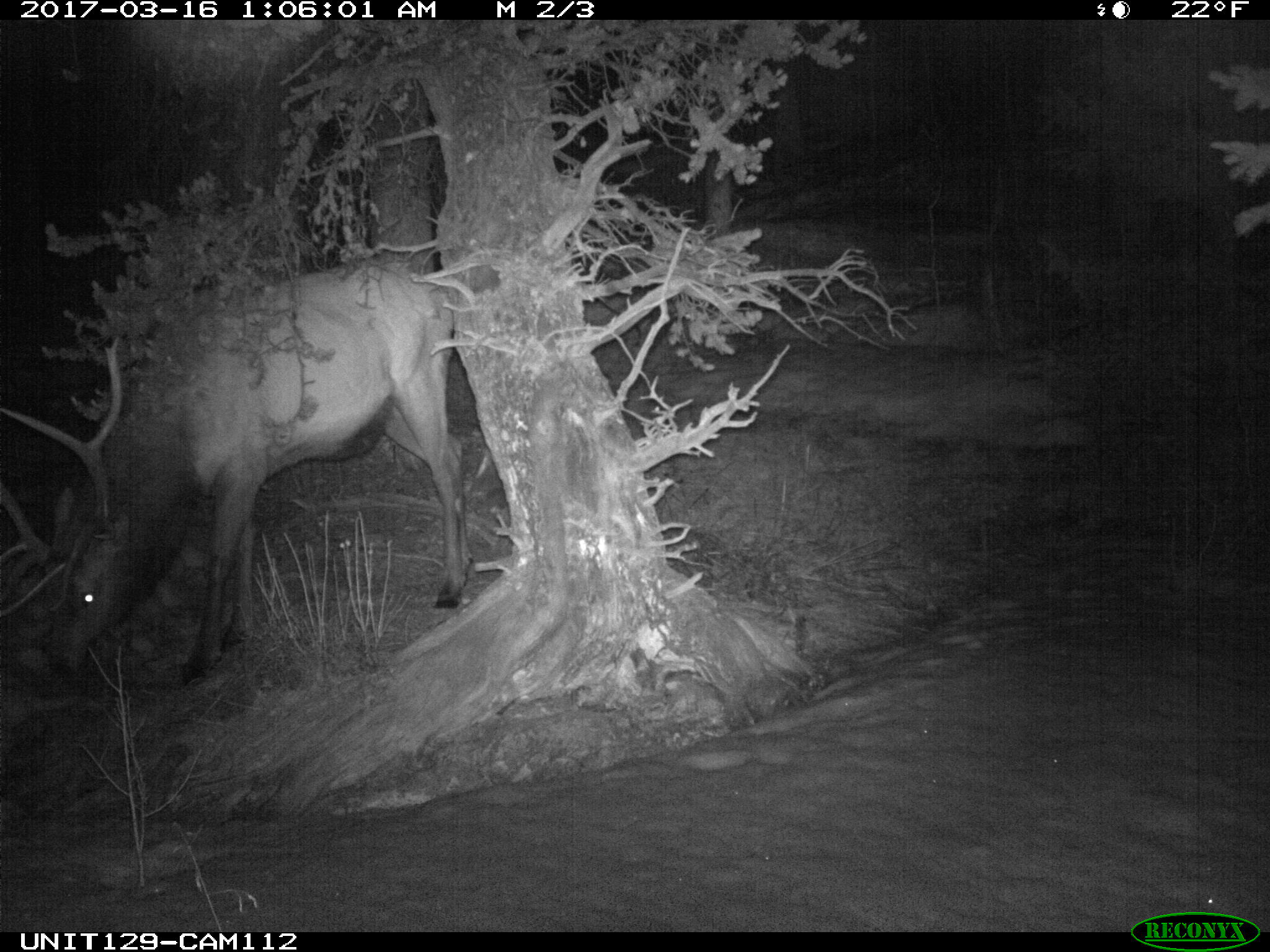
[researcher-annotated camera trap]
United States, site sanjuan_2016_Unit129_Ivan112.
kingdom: Animalia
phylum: Chordata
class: Mammalia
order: Artiodactyla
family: Cervidae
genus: Cervus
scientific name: Cervus elaphus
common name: red deer